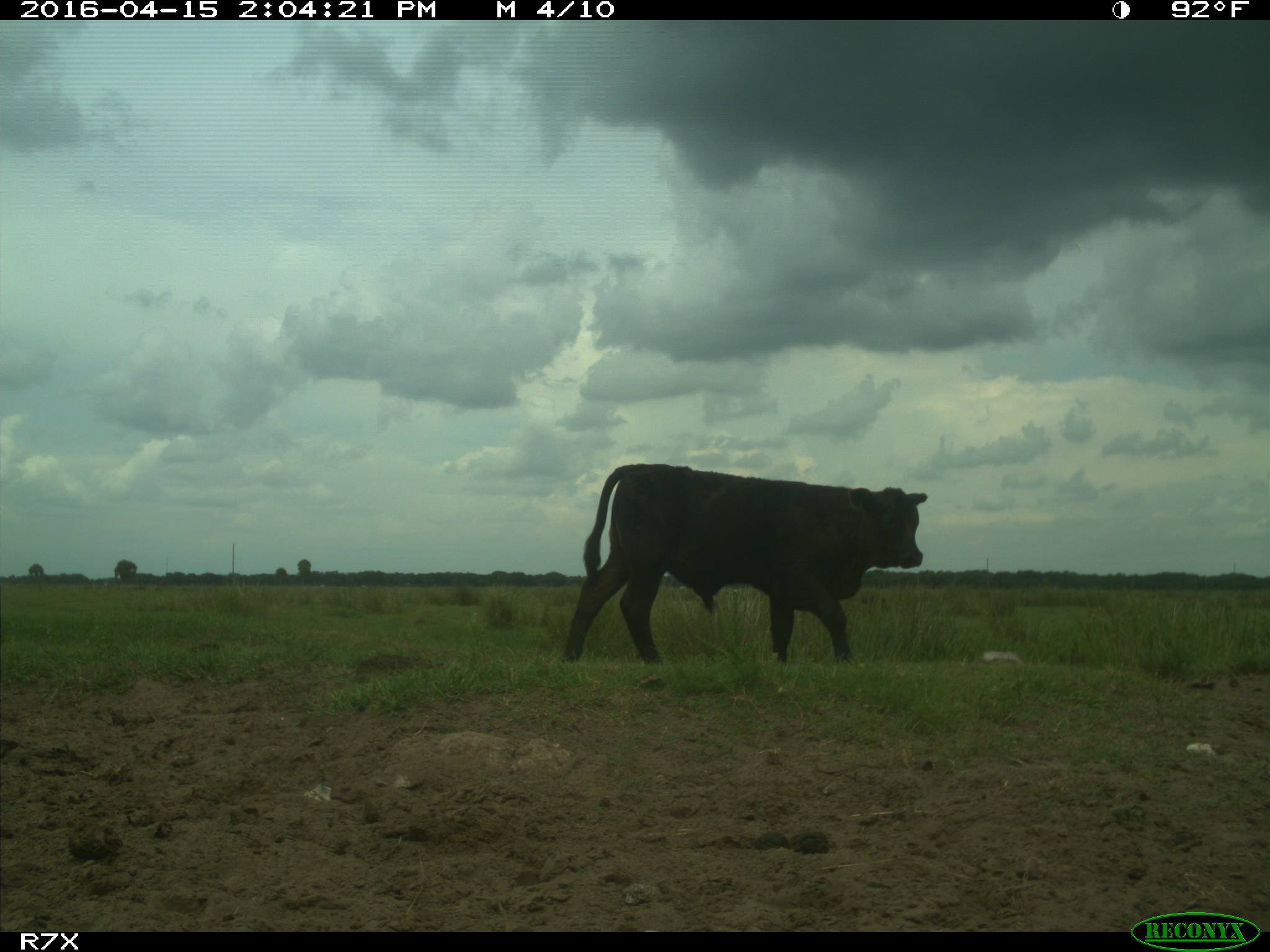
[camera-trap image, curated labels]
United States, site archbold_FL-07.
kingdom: Animalia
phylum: Chordata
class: Mammalia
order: Artiodactyla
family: Bovidae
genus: Bos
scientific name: Bos taurus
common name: domestic cow